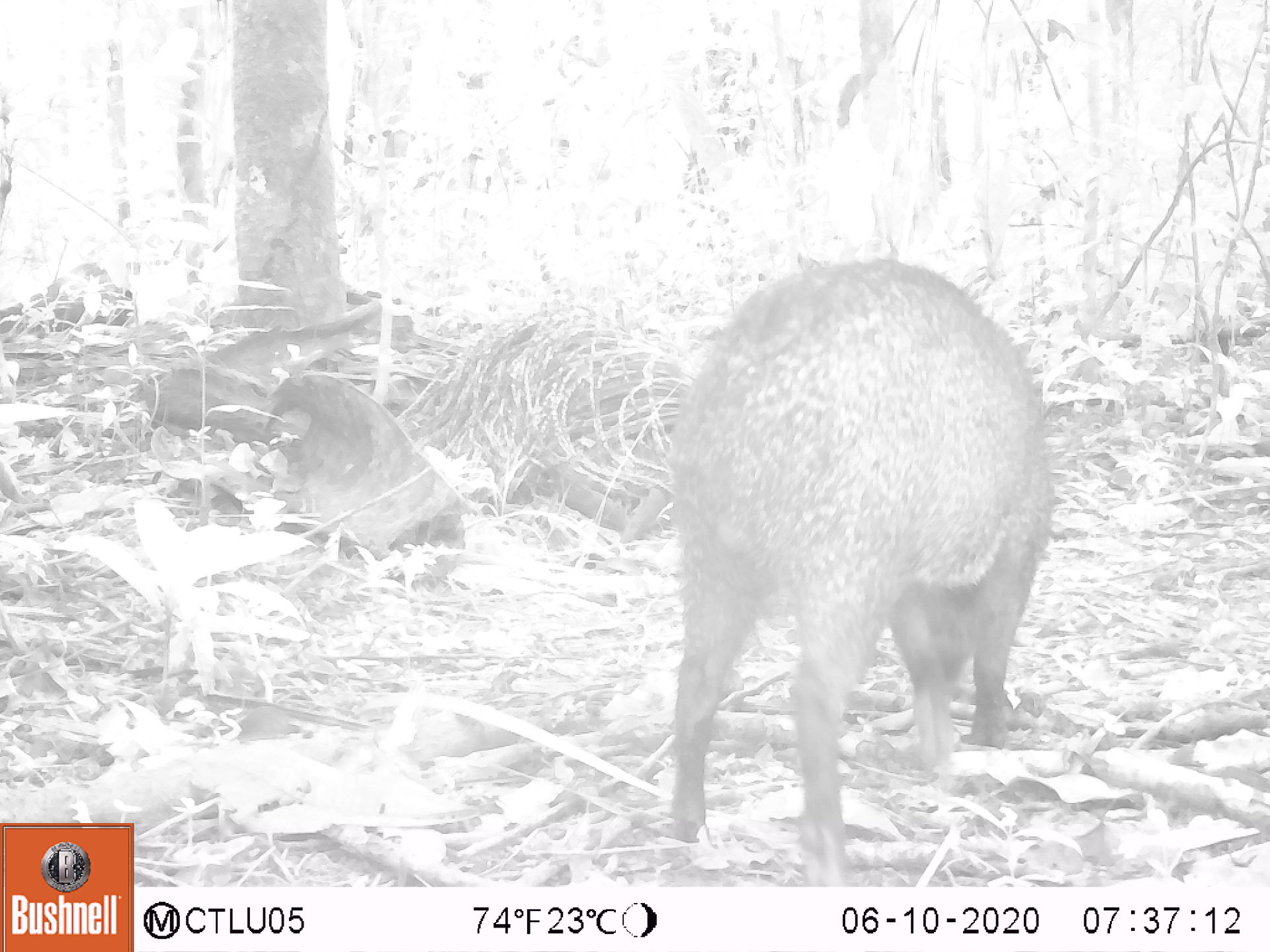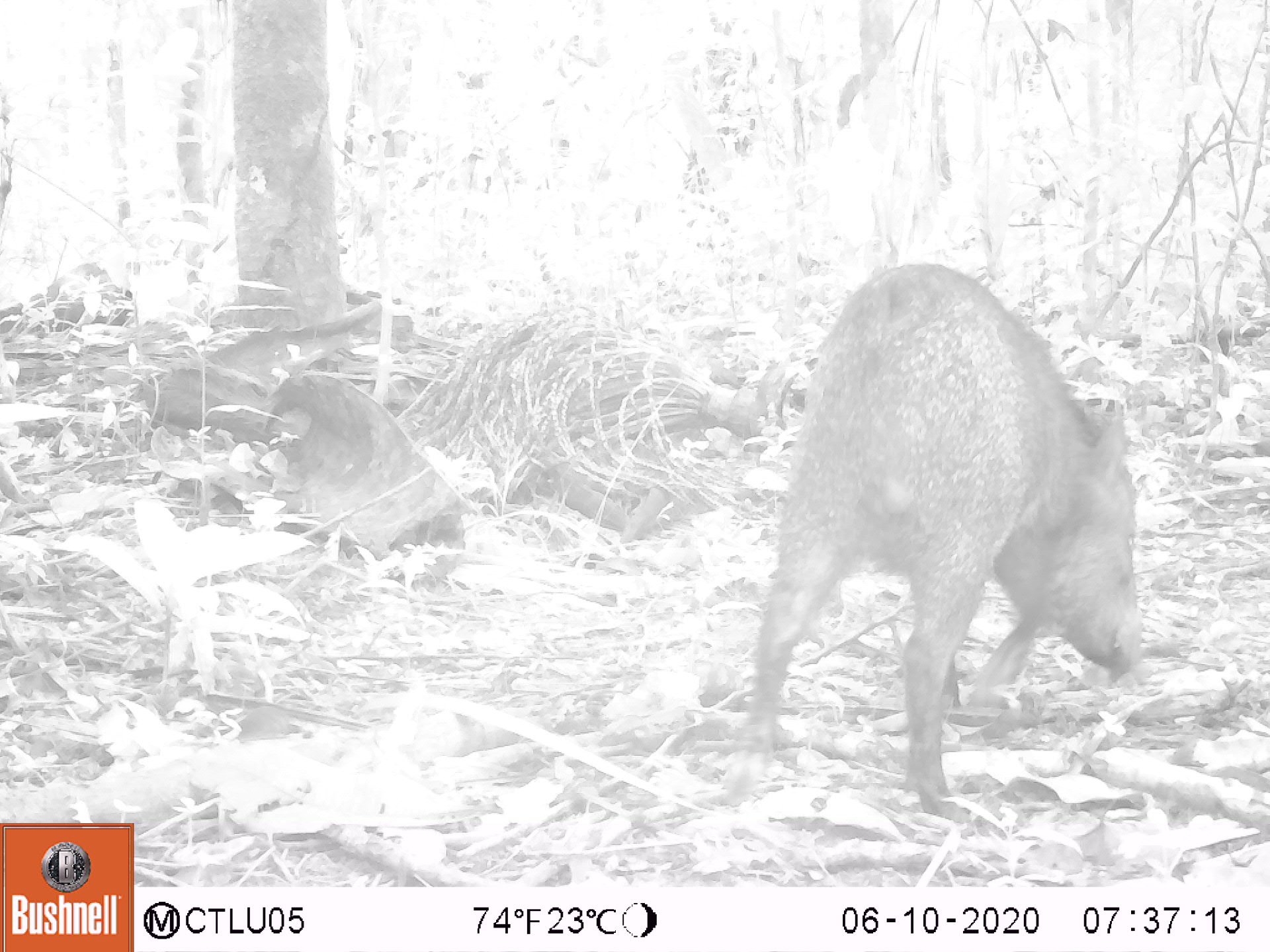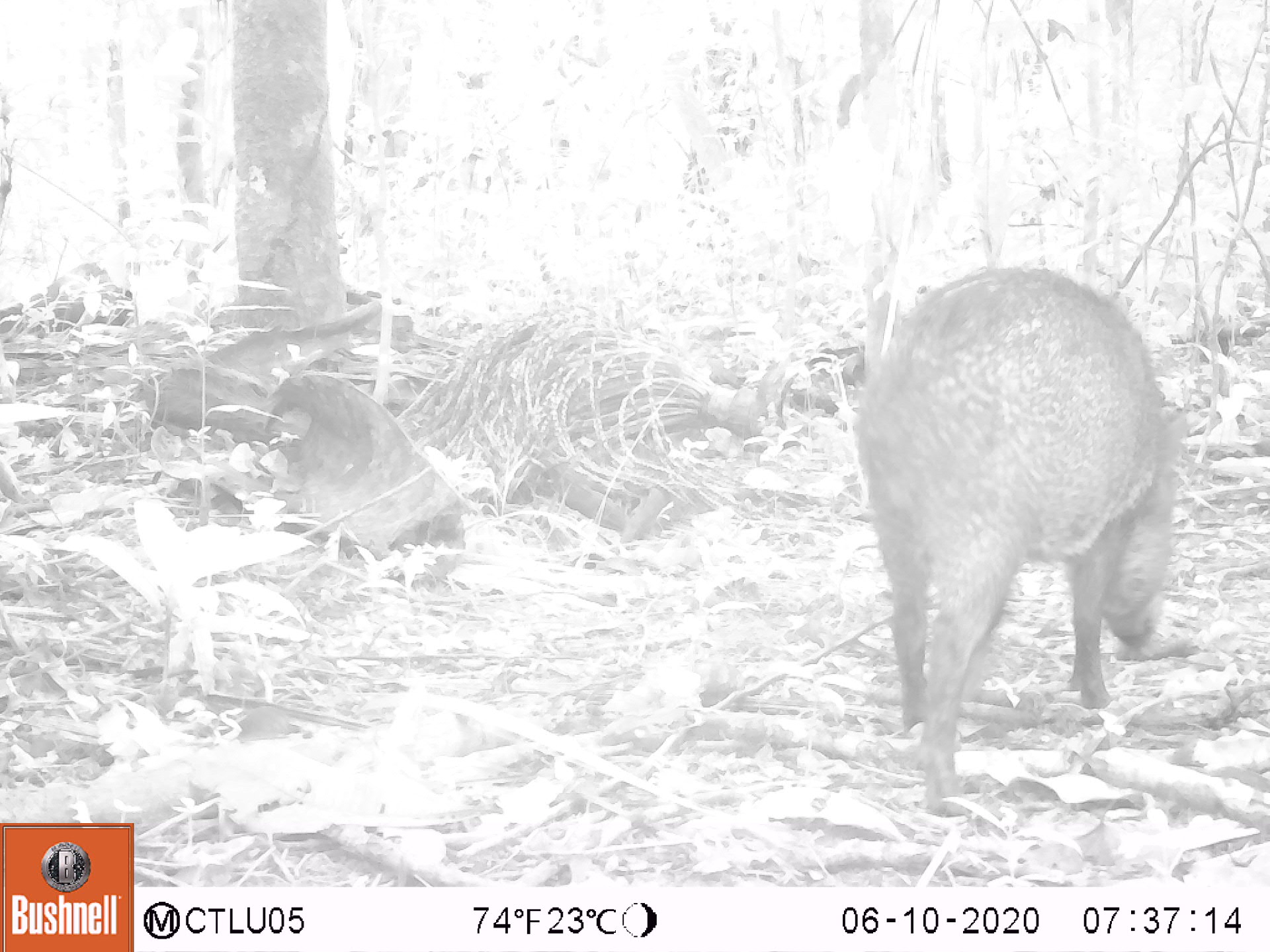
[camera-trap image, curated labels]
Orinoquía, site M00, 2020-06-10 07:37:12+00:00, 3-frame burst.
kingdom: Animalia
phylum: Chordata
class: Mammalia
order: Artiodactyla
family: Tayassuidae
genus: Pecari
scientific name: Pecari tajacu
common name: collared peccary